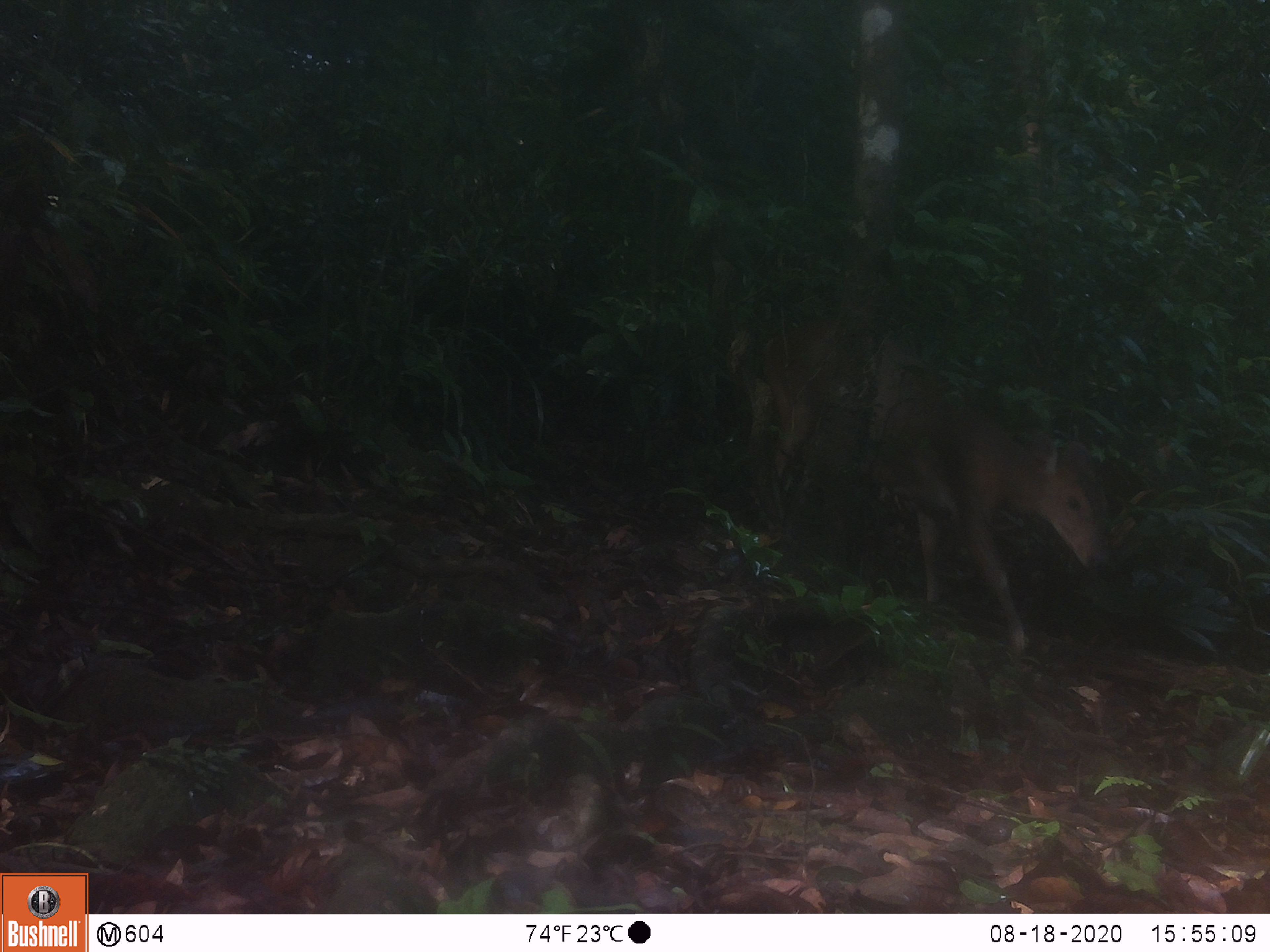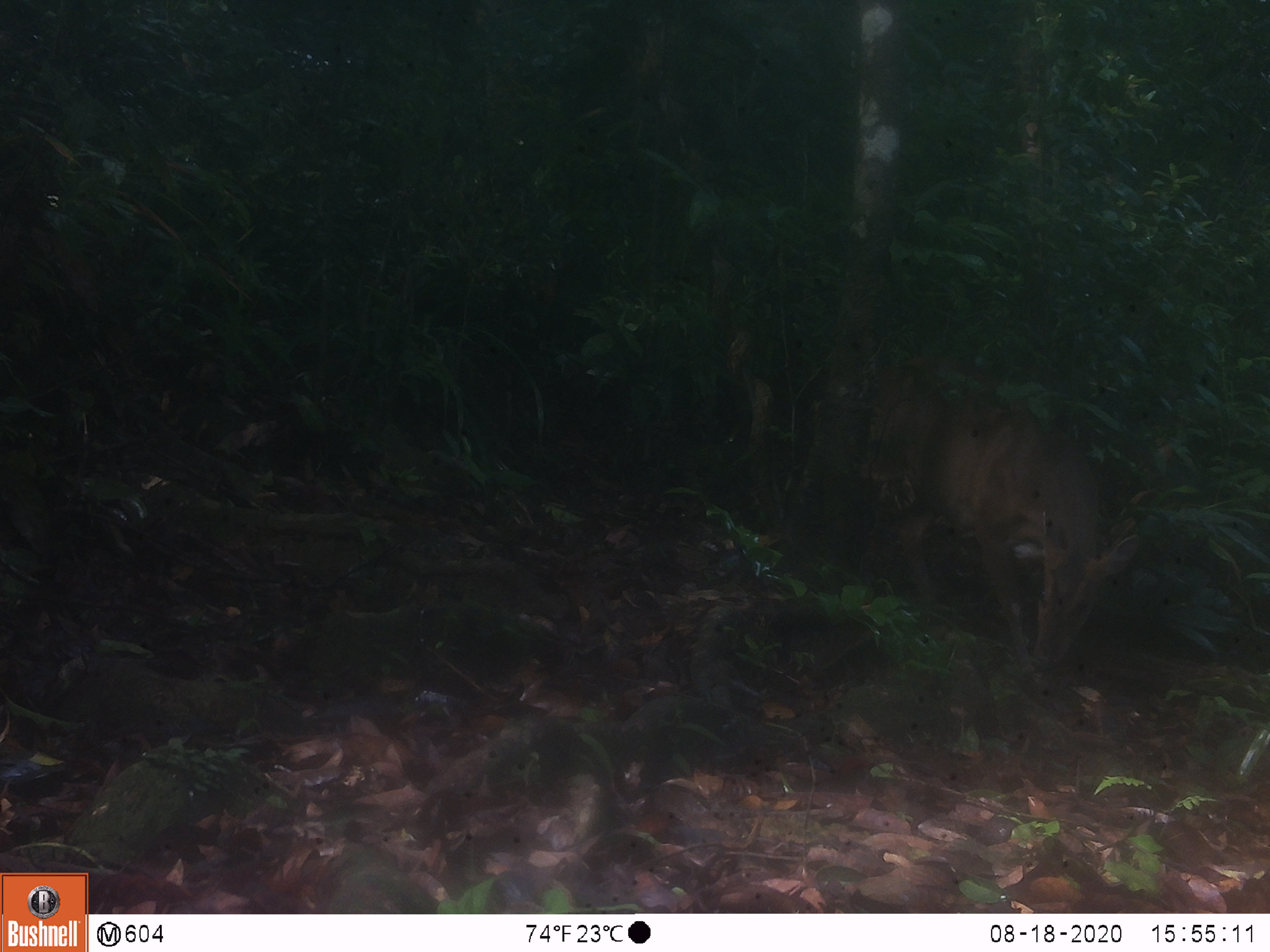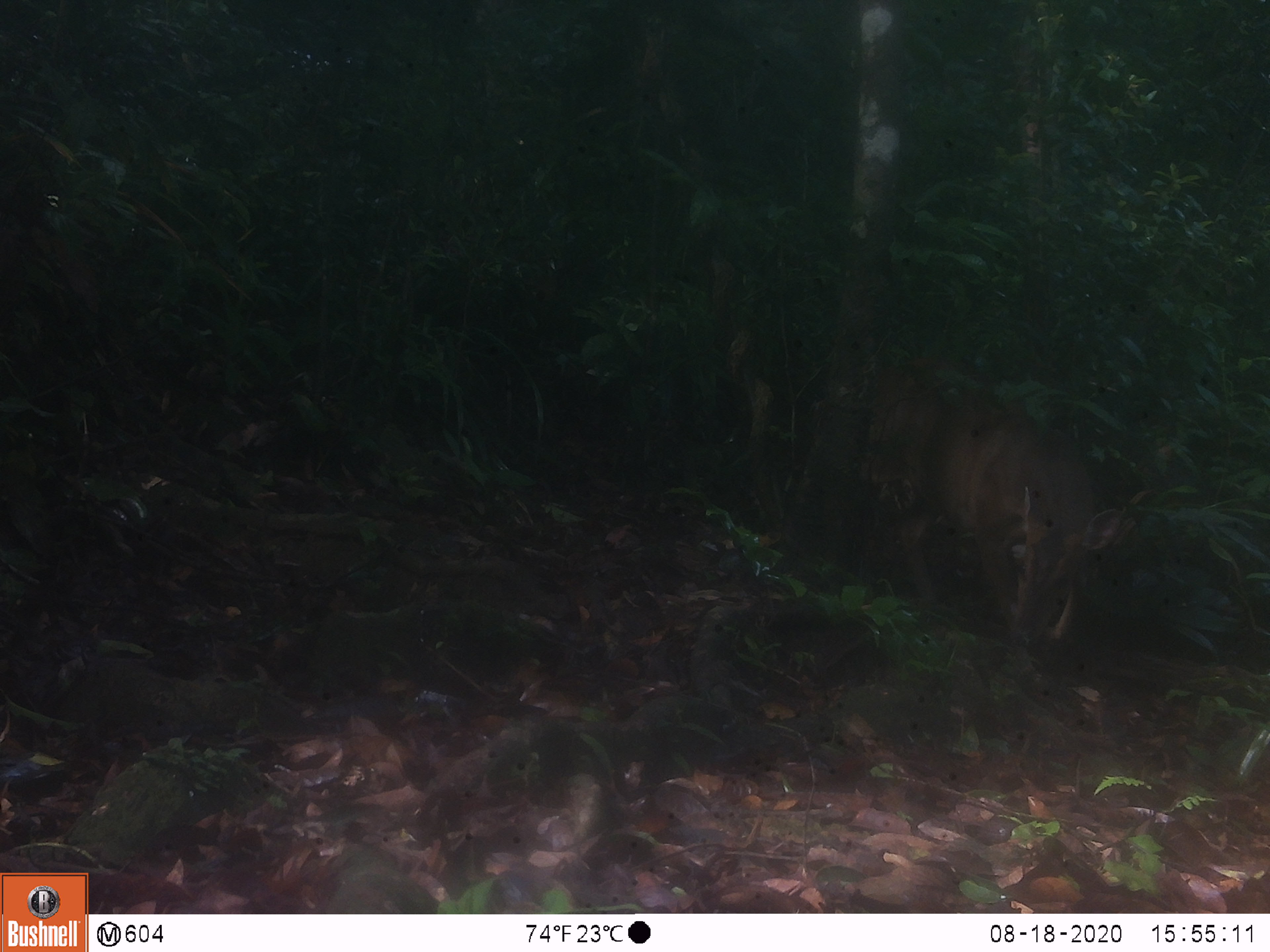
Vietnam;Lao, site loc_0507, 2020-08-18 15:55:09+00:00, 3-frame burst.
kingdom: Animalia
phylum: Chordata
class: Mammalia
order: Artiodactyla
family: Cervidae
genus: Muntiacus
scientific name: Muntiacus vuquangensis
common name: large-antlered muntjac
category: large antlered muntjac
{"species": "large antlered muntjac (large-antlered muntjac) (Muntiacus vuquangensis)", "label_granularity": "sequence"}